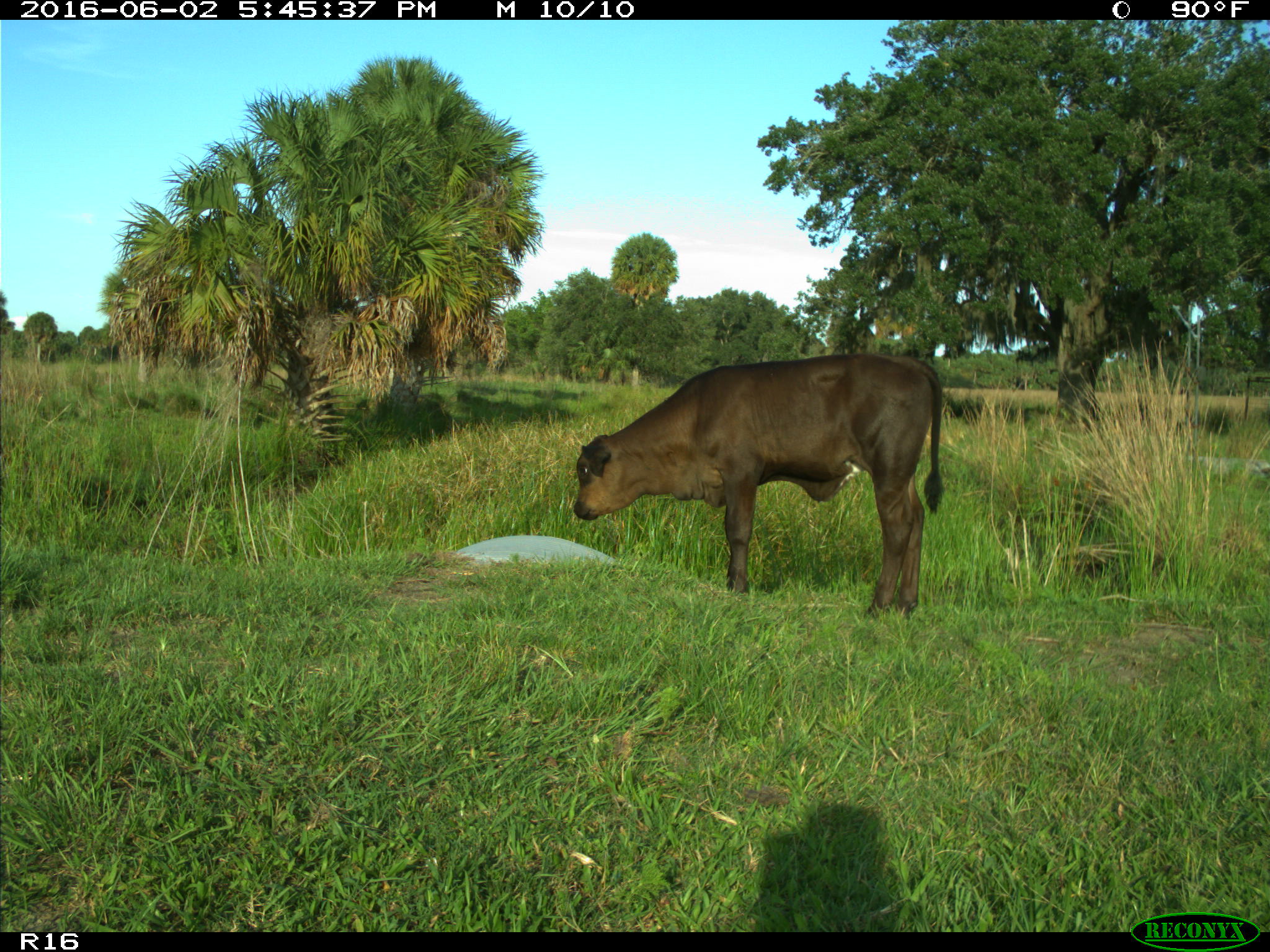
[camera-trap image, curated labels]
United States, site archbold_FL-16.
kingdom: Animalia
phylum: Chordata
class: Mammalia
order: Artiodactyla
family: Bovidae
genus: Bos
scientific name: Bos taurus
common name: domestic cow